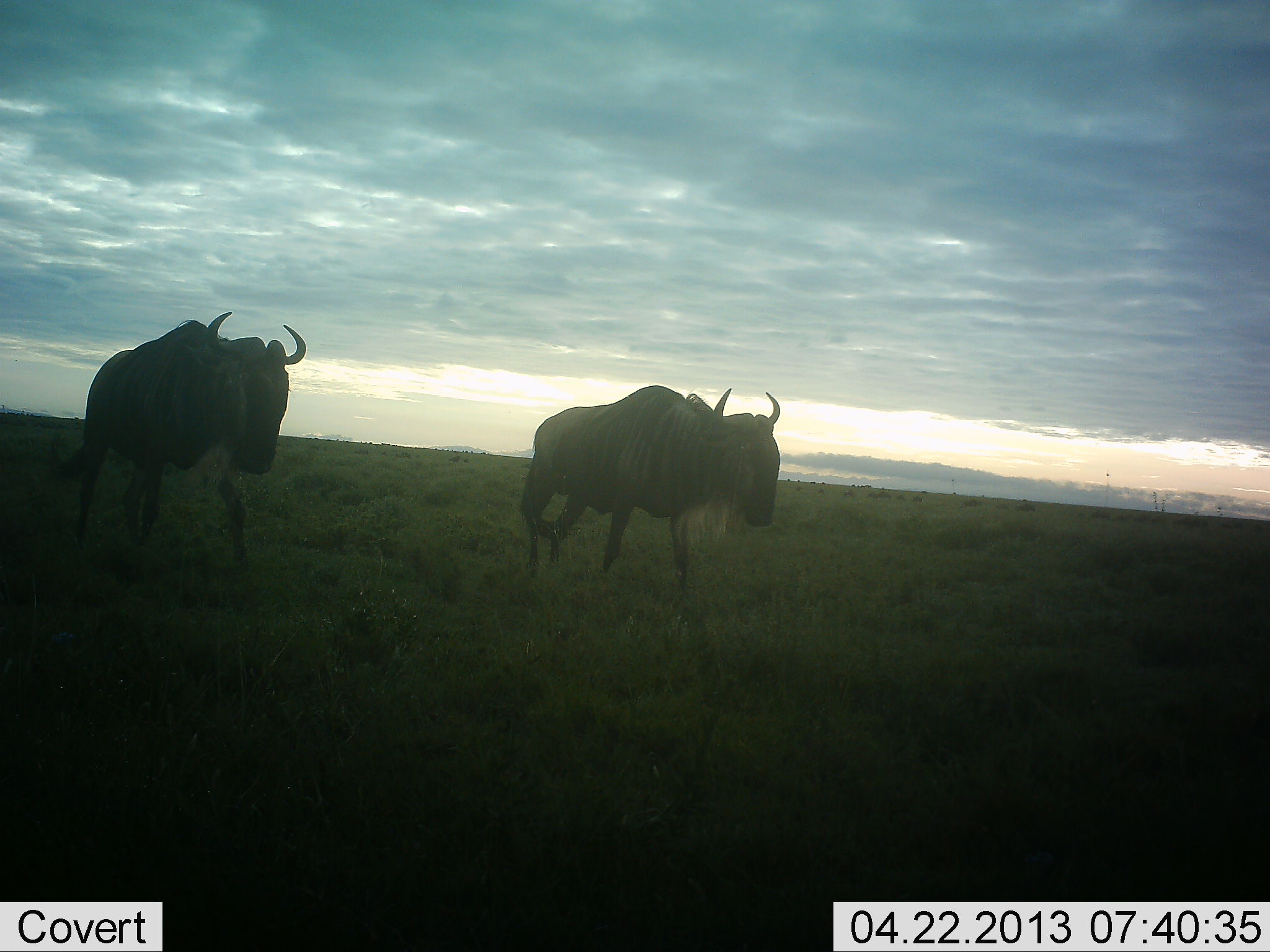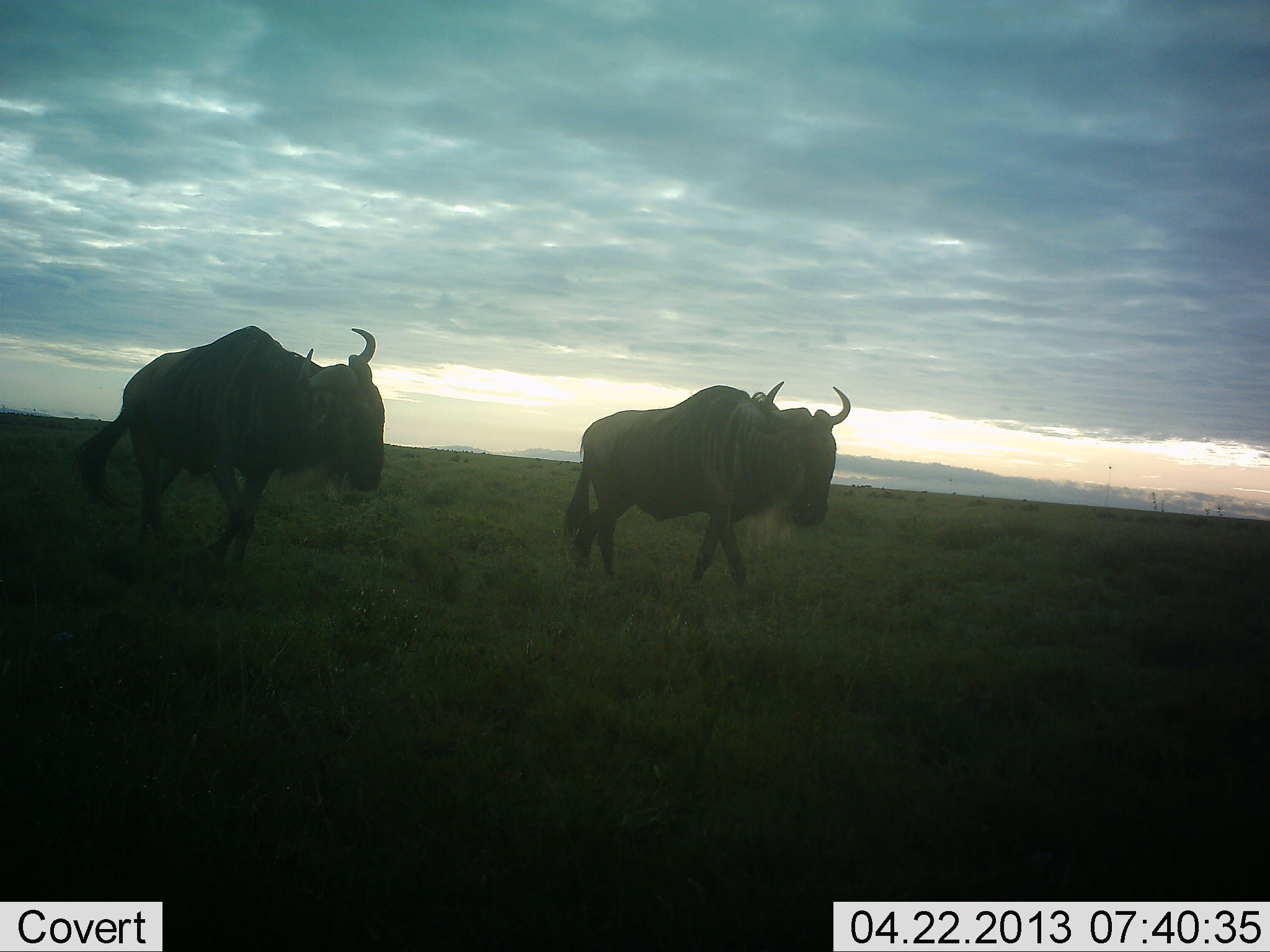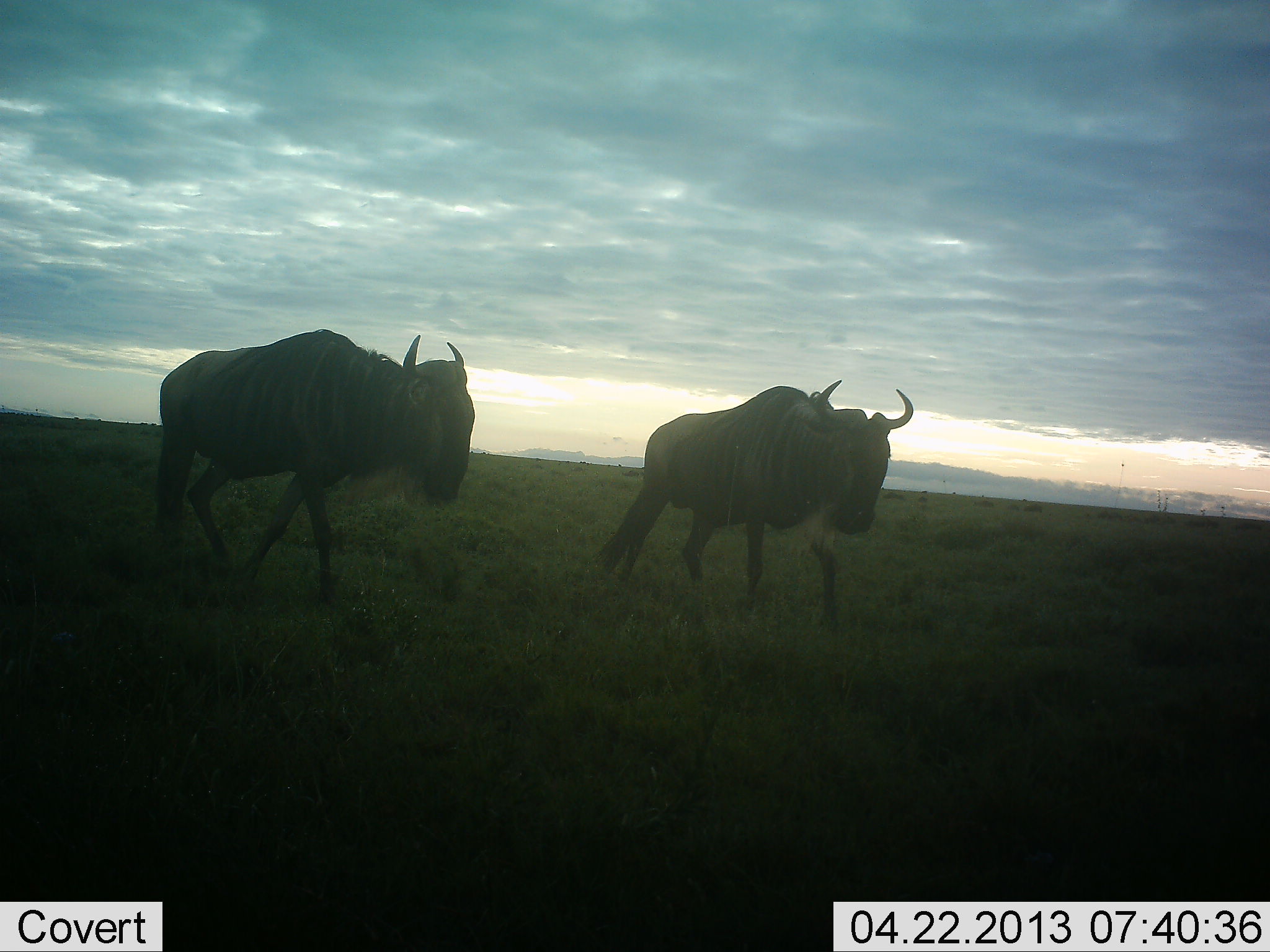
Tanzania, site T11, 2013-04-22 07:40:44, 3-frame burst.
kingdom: Animalia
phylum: Chordata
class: Mammalia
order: Artiodactyla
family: Bovidae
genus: Connochaetes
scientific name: Connochaetes taurinus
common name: blue wildebeest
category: wildebeest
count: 2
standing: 7%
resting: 0%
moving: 100%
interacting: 0%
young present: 0%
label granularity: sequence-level